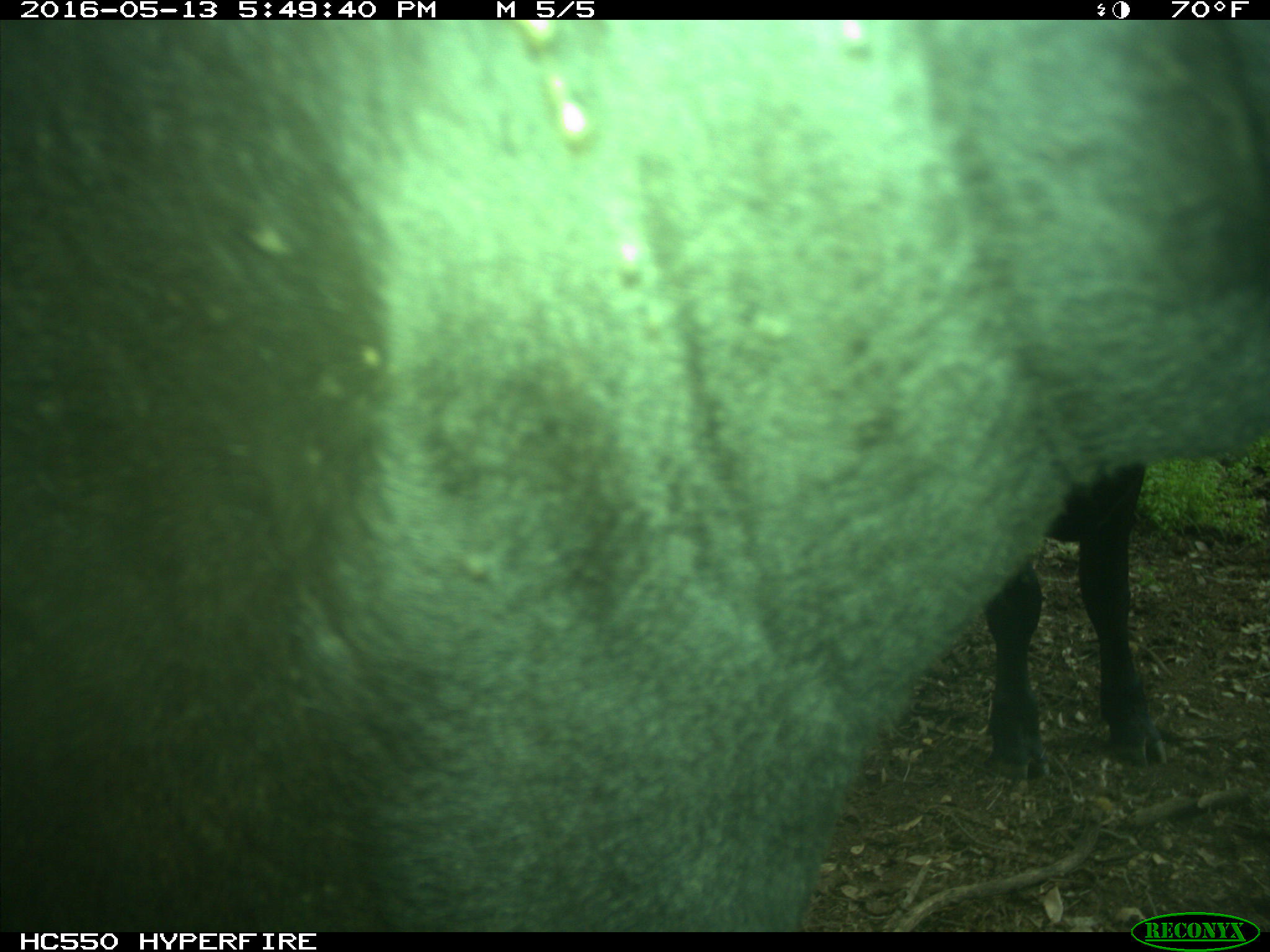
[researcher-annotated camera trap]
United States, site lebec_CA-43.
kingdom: Animalia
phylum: Chordata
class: Mammalia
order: Artiodactyla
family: Bovidae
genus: Bos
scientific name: Bos taurus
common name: domestic cow